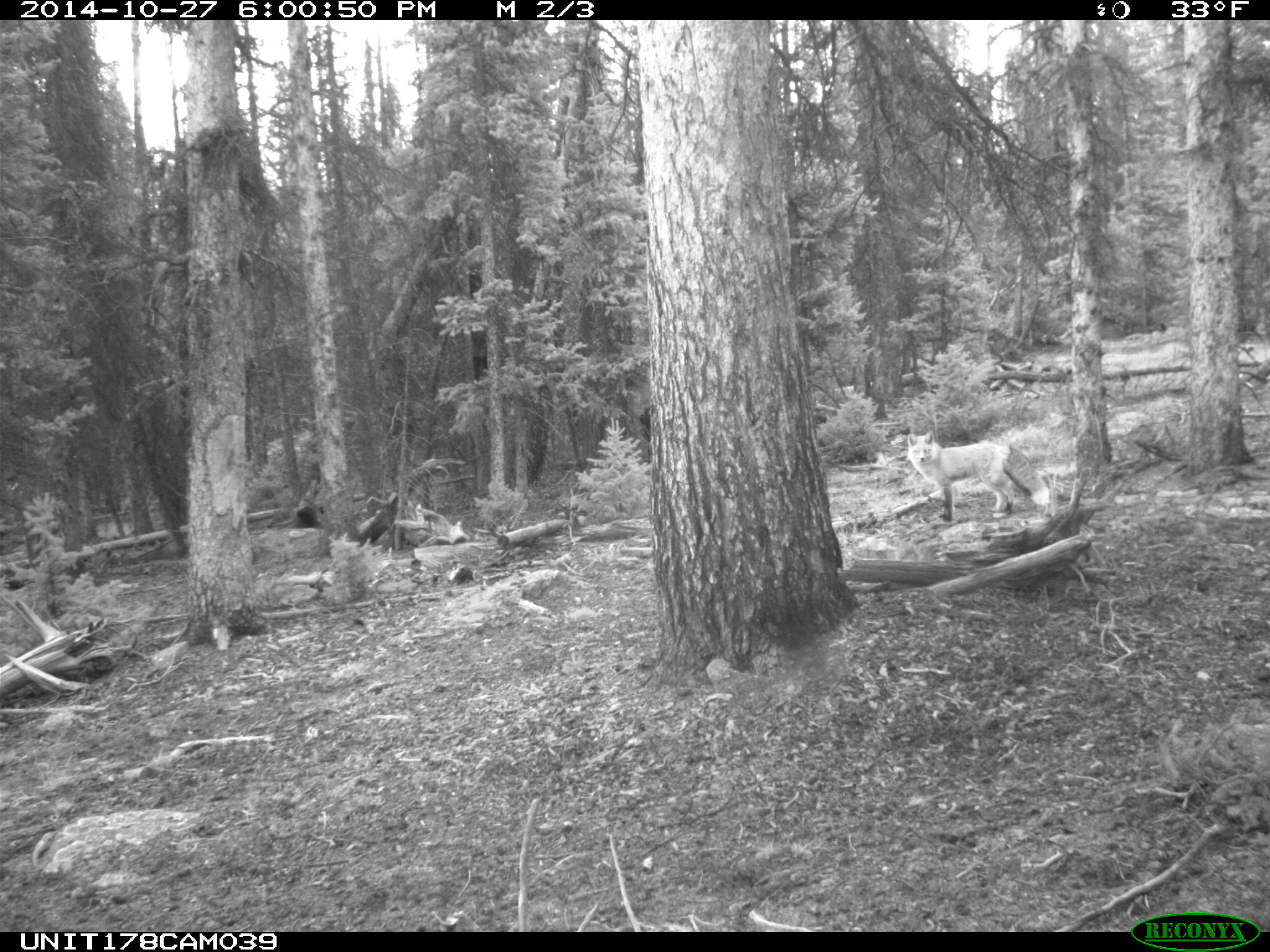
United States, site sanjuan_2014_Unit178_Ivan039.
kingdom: Animalia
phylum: Chordata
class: Mammalia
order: Carnivora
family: Canidae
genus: Vulpes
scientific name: Vulpes vulpes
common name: red fox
Vulpes vulpes (red fox).